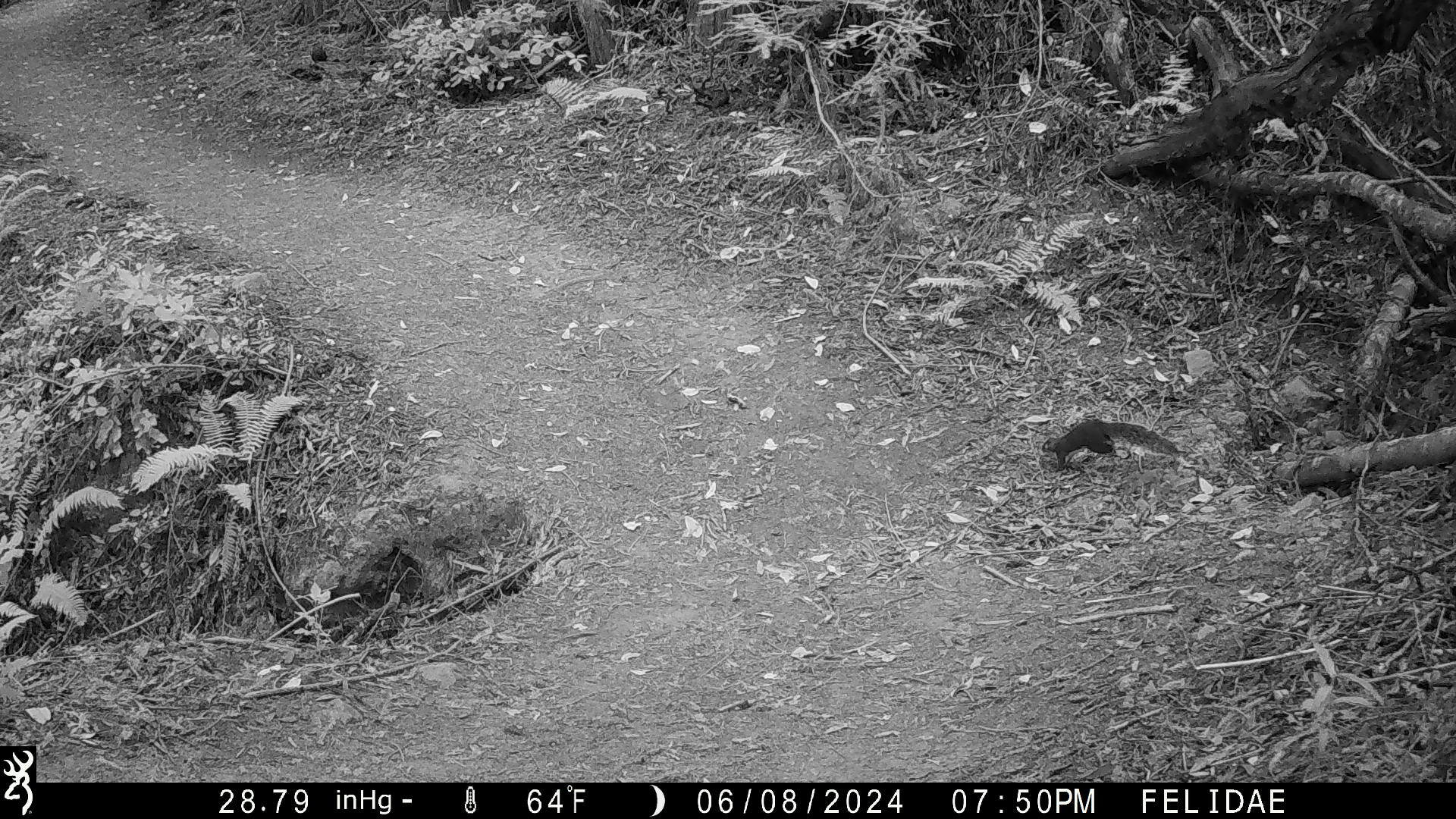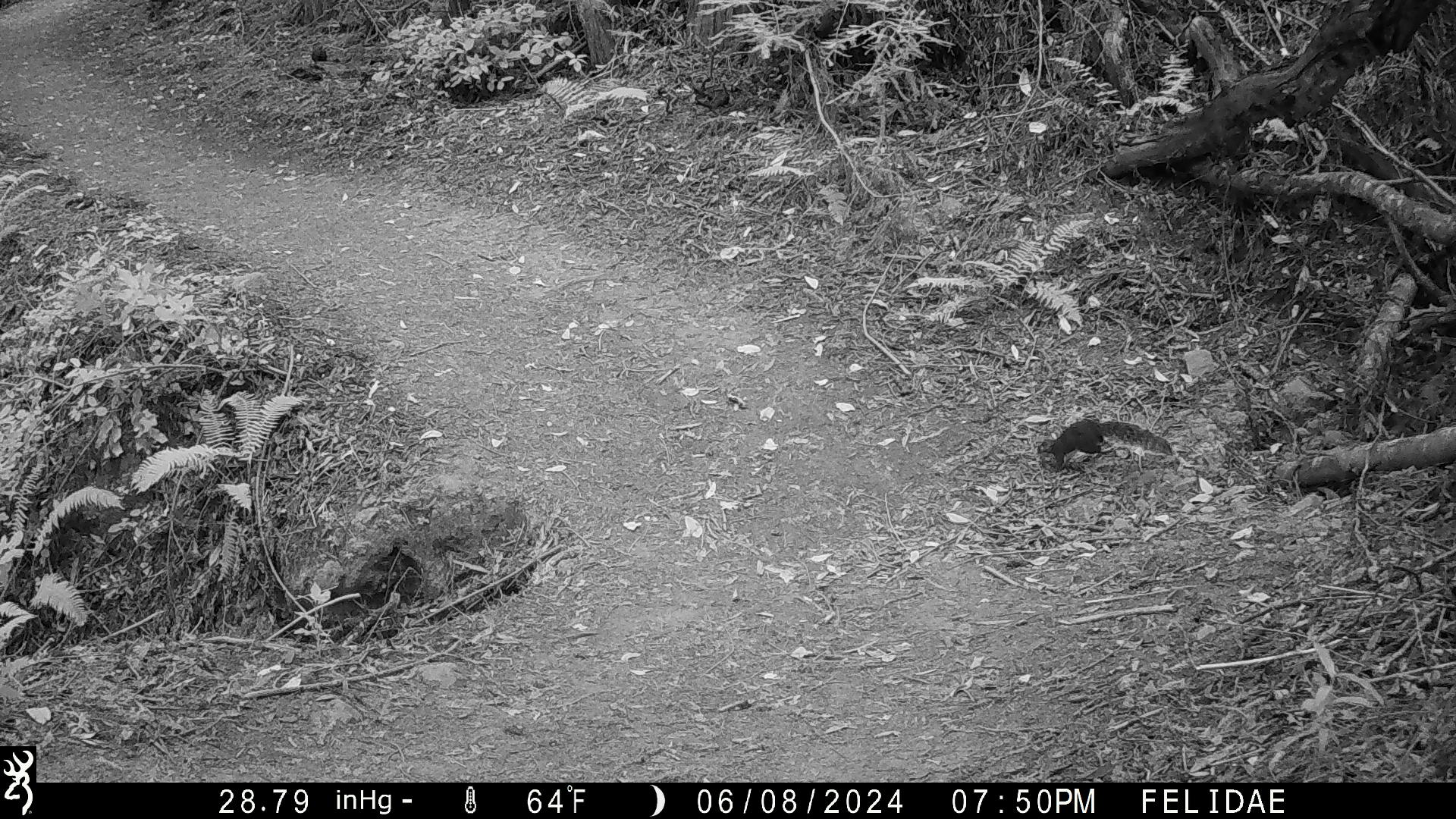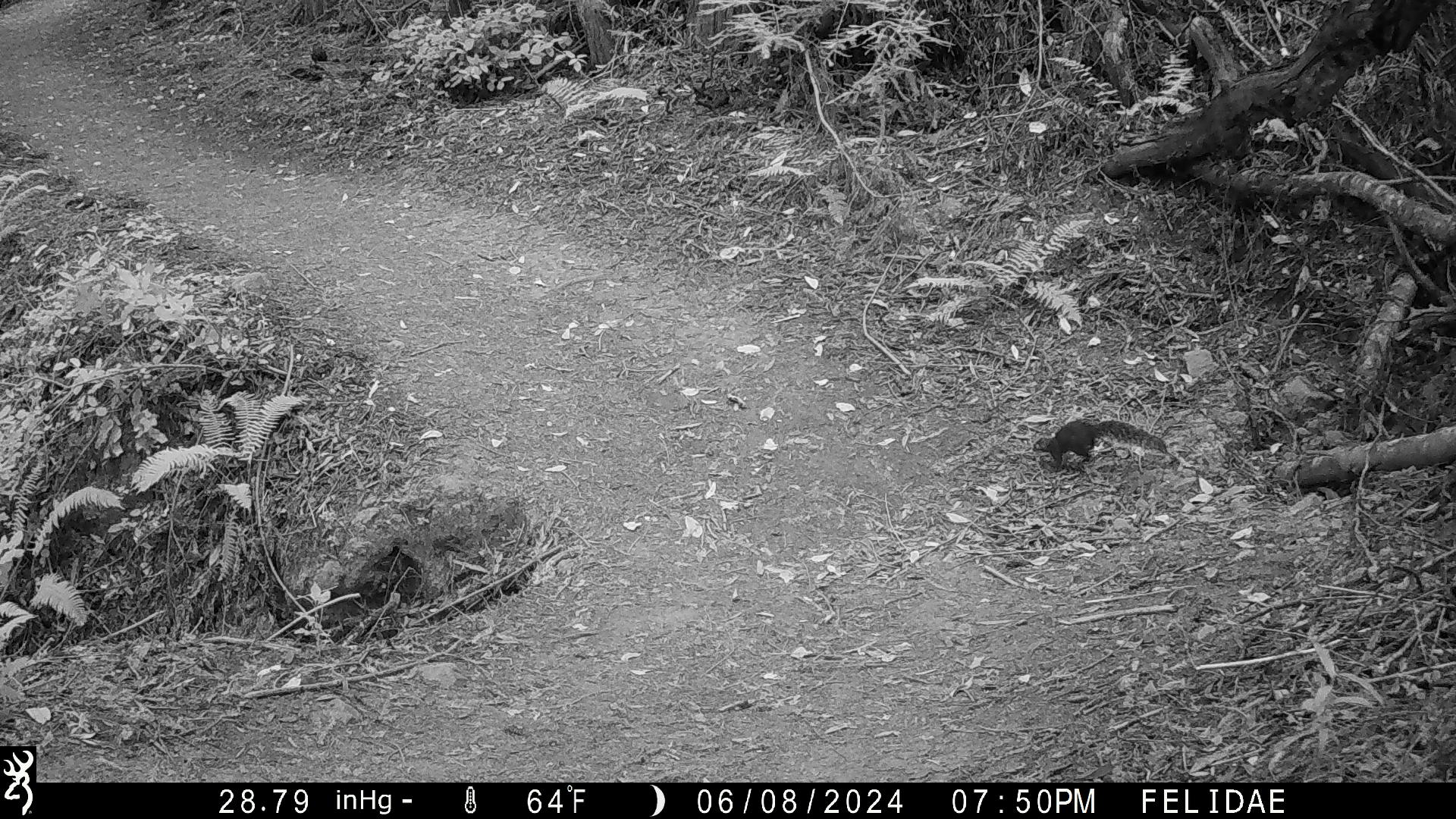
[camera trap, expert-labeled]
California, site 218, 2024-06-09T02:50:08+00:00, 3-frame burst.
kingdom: Animalia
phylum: Chordata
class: Mammalia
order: Rodentia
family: Sciuridae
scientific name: Sciuridae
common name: squirrel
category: unknown squirrel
Unknown squirrel (squirrel) (Sciuridae).